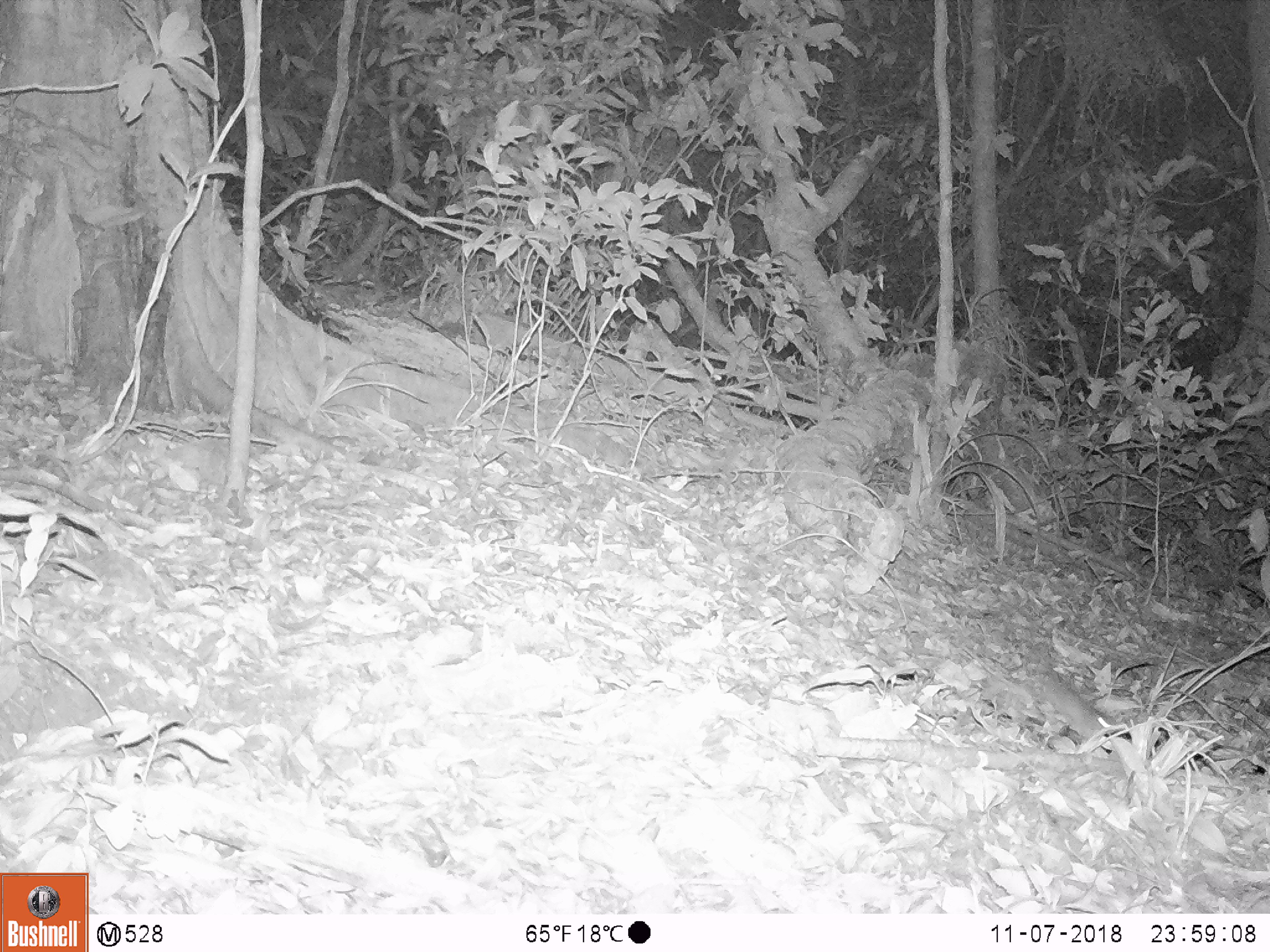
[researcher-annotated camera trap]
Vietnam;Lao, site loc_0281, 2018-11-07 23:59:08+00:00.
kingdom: Animalia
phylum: Chordata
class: Mammalia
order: Rodentia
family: Muridae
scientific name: Muridae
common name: old-world mice and rats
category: unidentified murid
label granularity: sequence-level